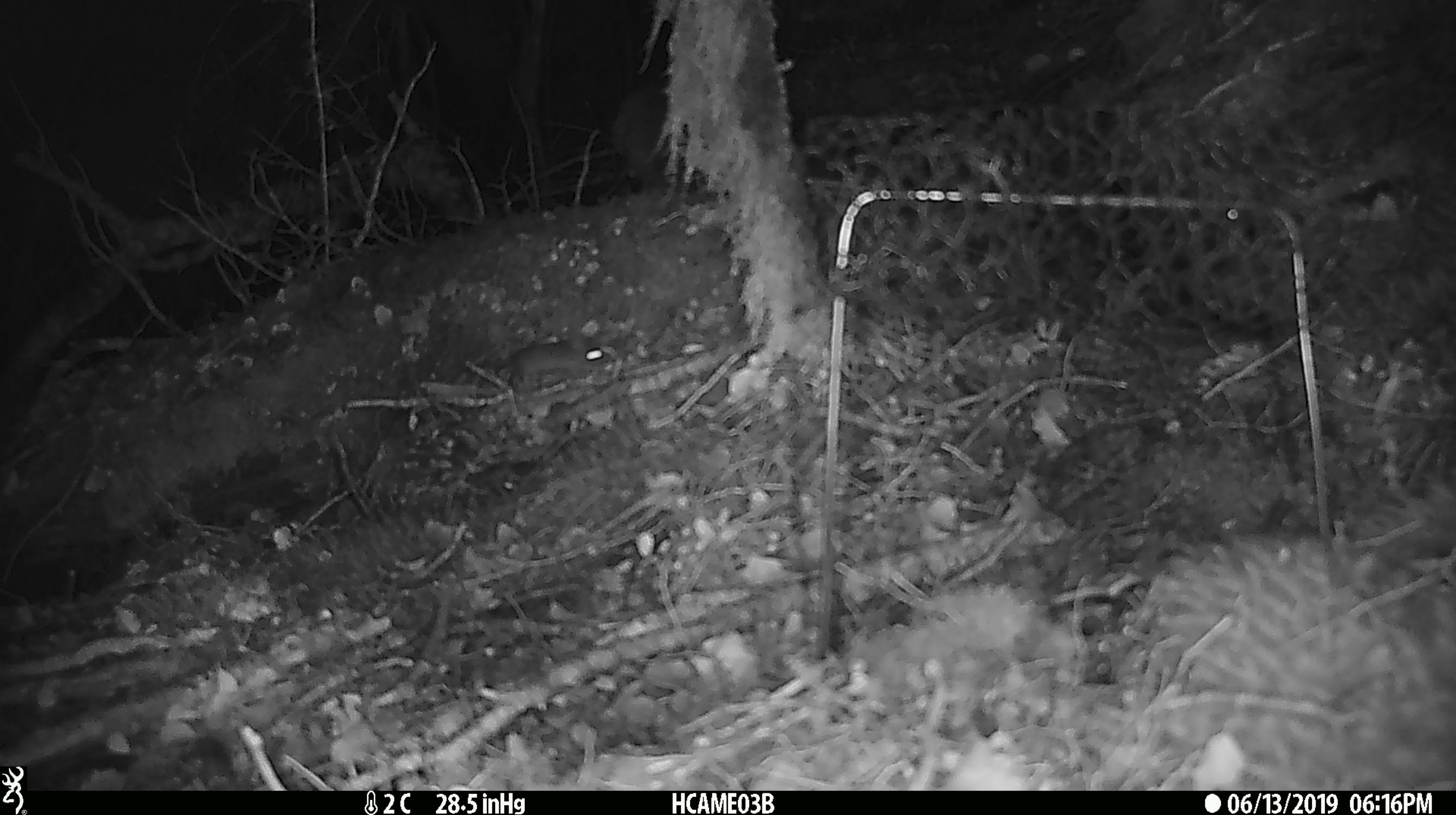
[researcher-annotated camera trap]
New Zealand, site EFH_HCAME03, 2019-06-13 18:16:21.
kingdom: Animalia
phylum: Chordata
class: Mammalia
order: Rodentia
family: Muridae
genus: Mus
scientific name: Mus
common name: mouse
Mouse (Mus).